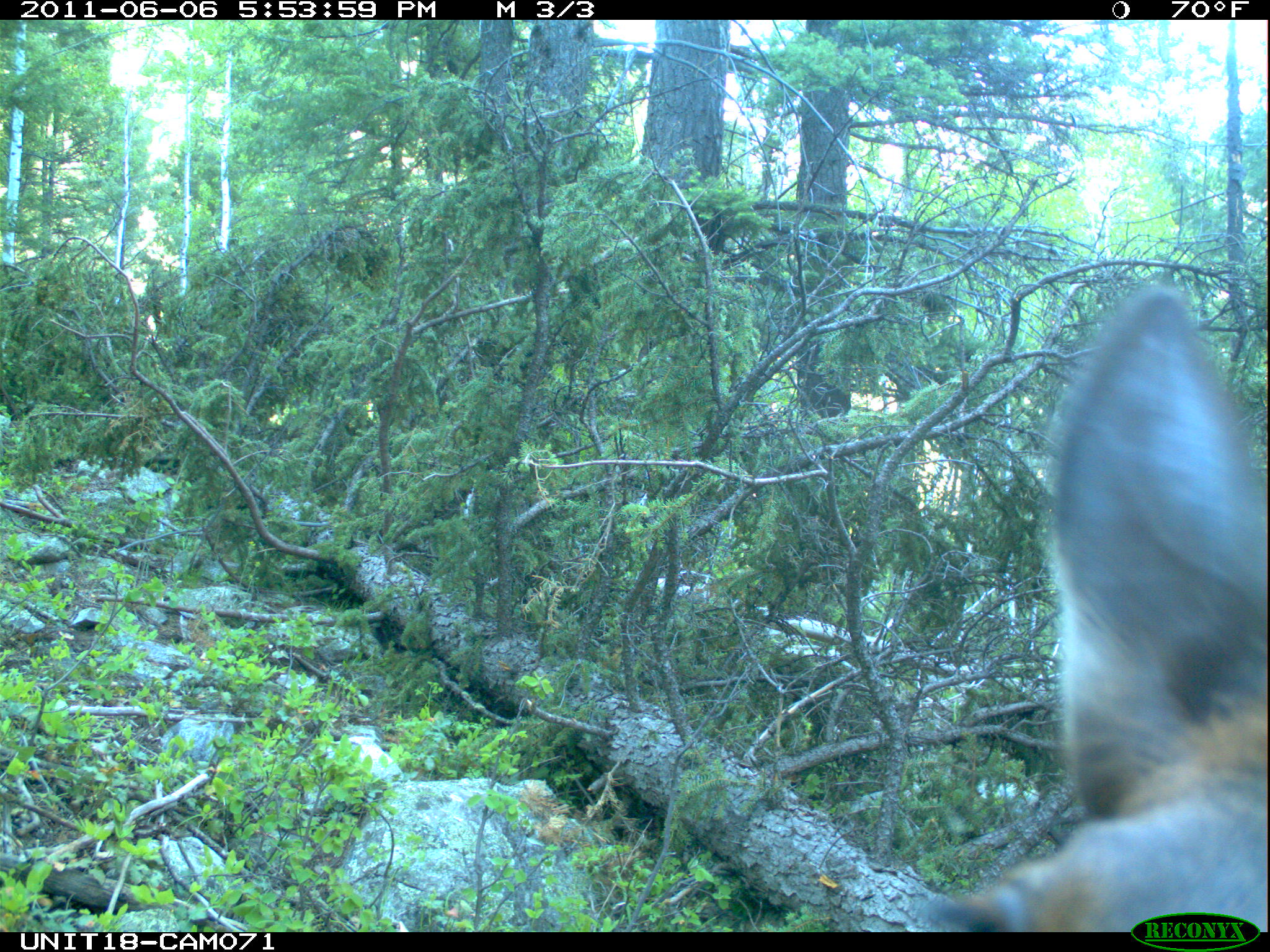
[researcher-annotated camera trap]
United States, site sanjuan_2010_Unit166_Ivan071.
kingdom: Animalia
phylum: Chordata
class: Mammalia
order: Artiodactyla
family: Cervidae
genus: Cervus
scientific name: Cervus elaphus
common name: red deer